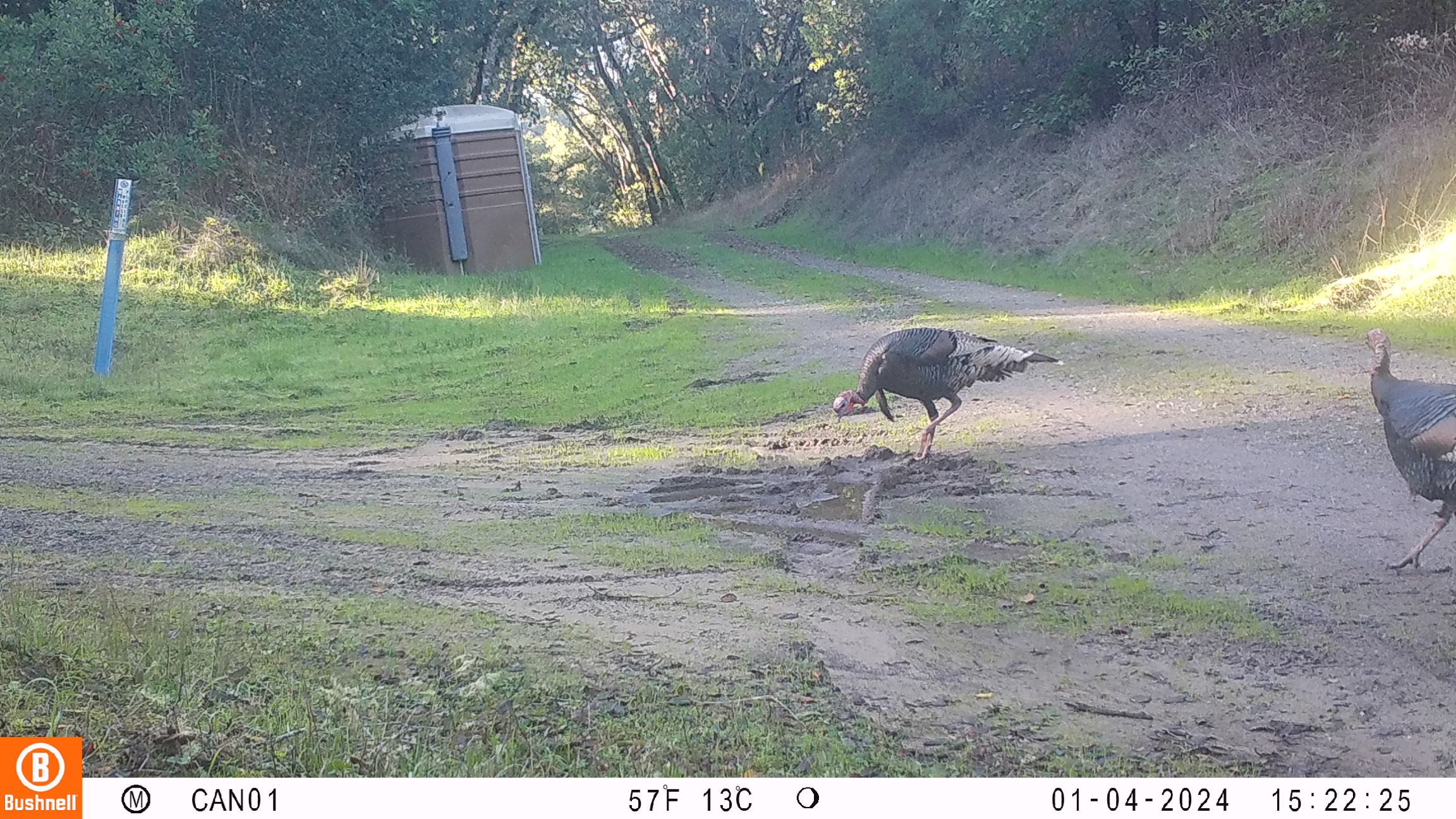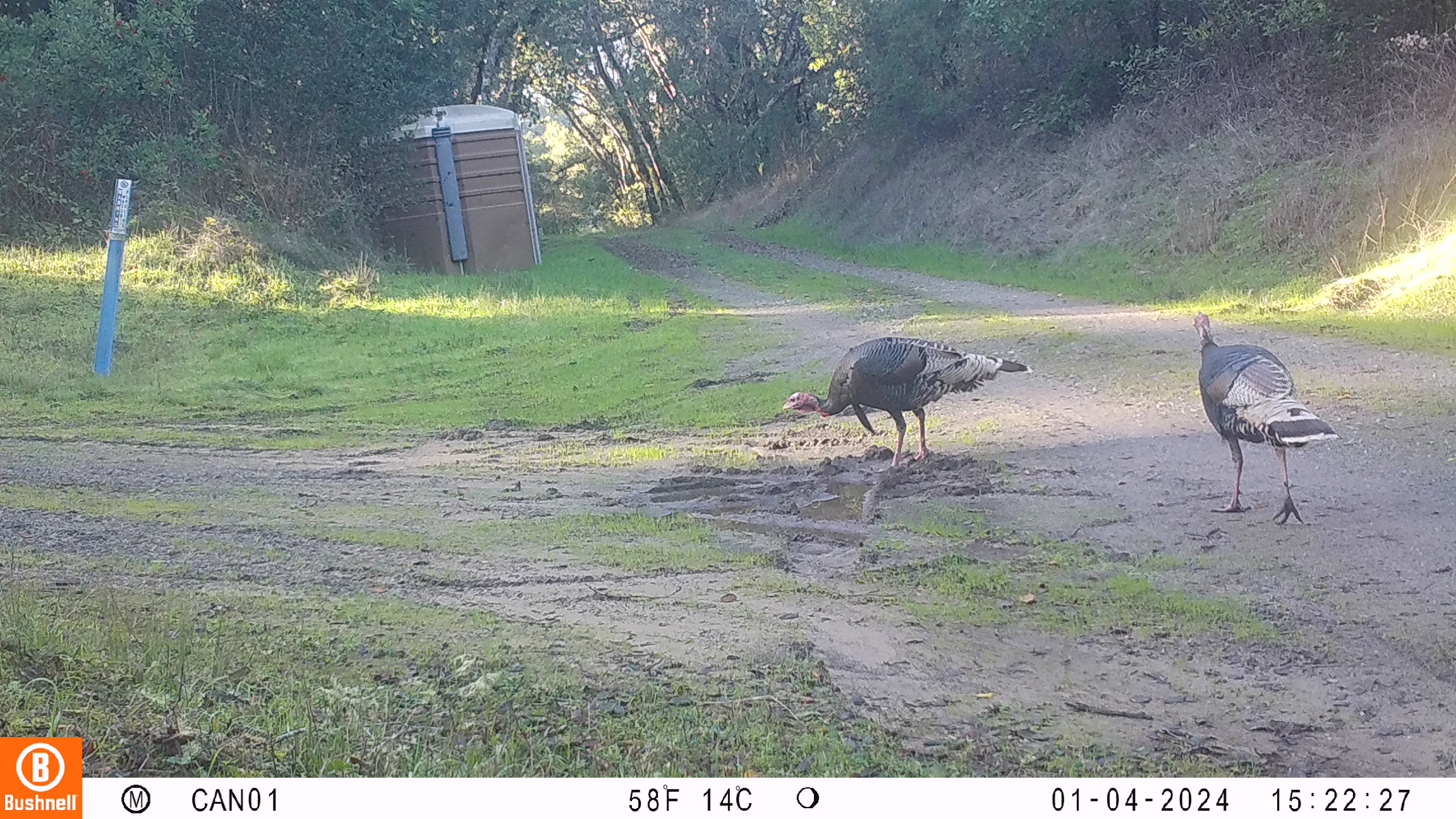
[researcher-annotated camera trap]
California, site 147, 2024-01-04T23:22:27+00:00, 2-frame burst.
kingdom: Animalia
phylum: Chordata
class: Aves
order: Galliformes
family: Phasianidae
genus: Meleagris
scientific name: Meleagris gallopavo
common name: turkey